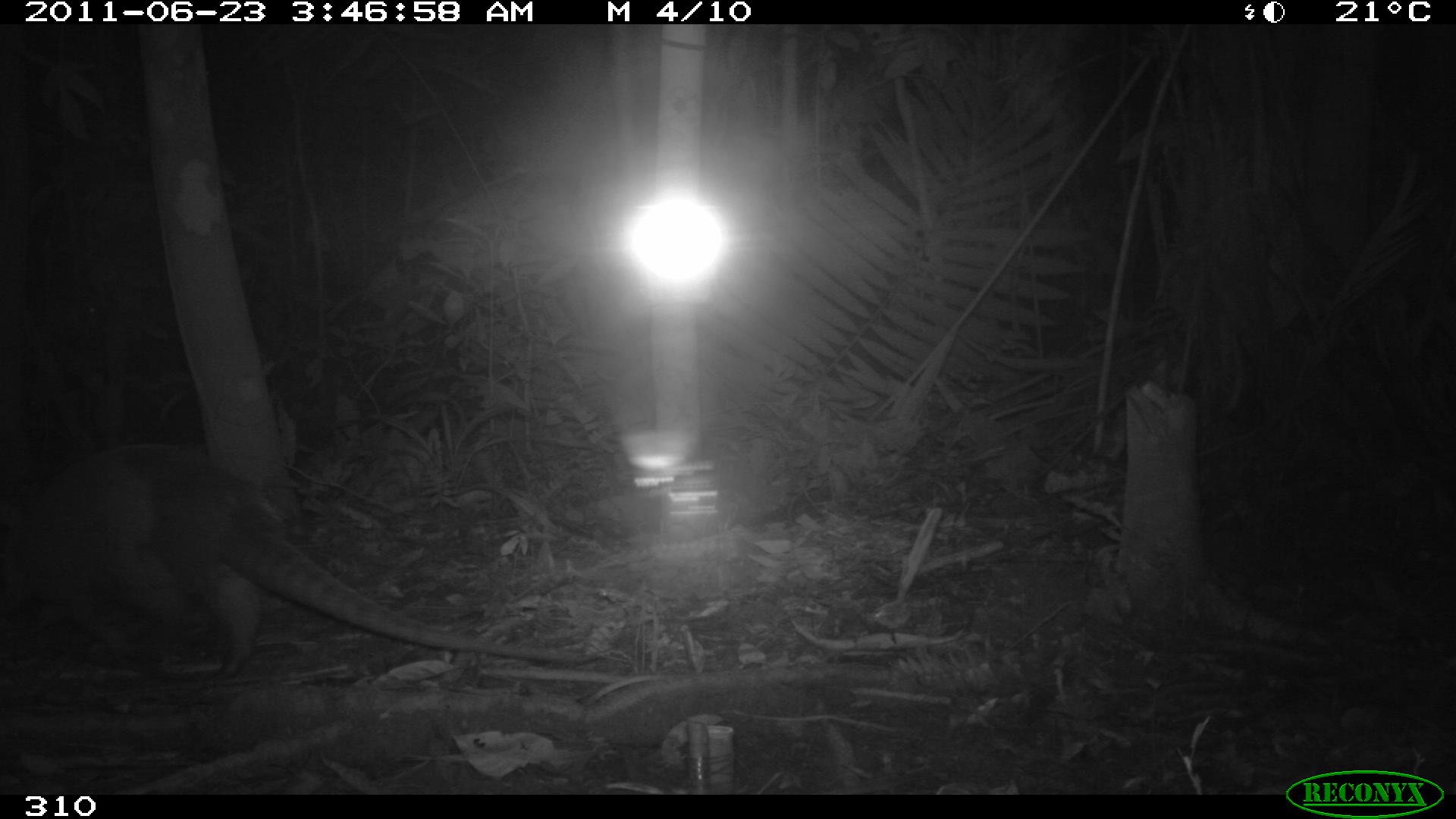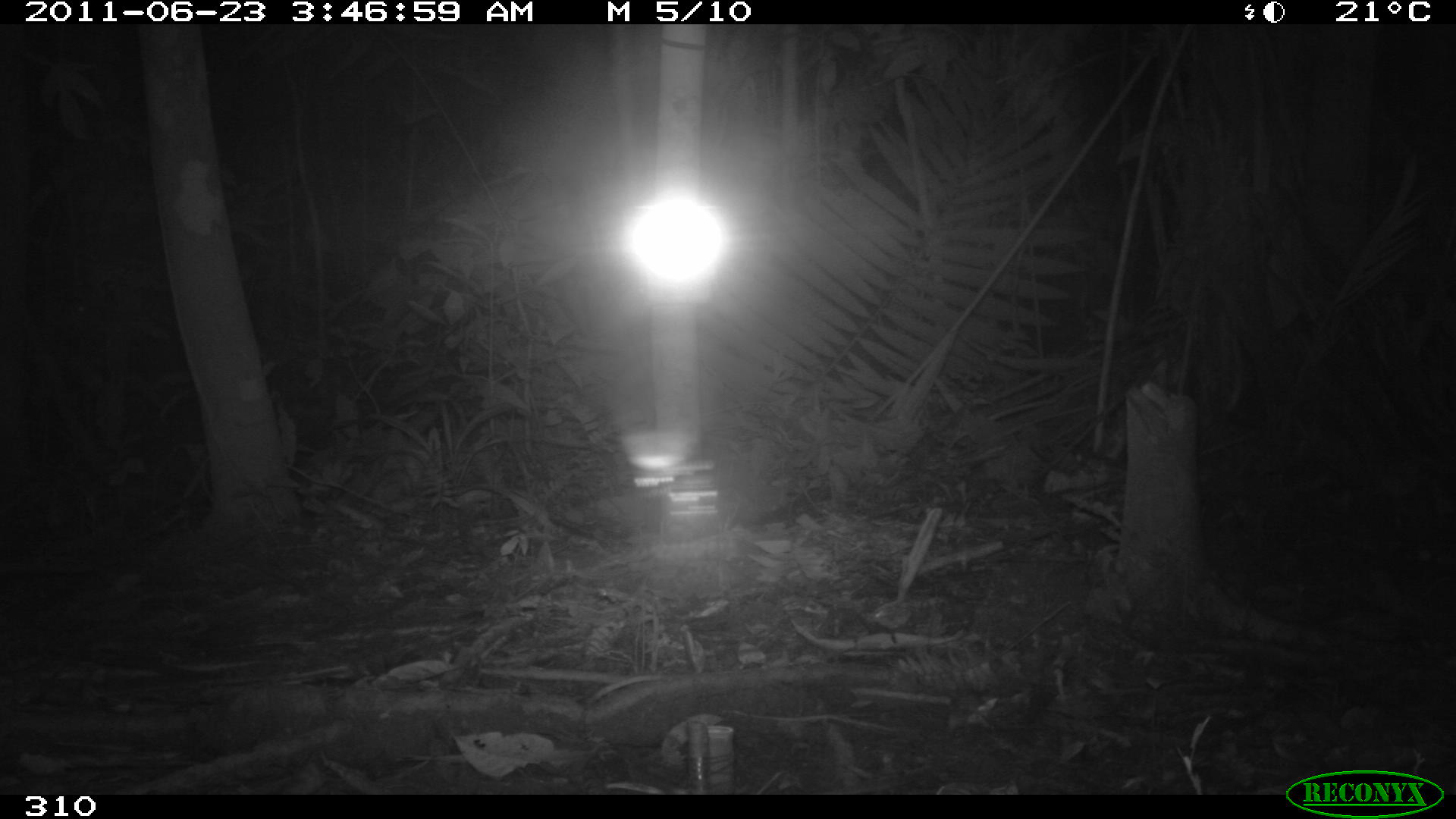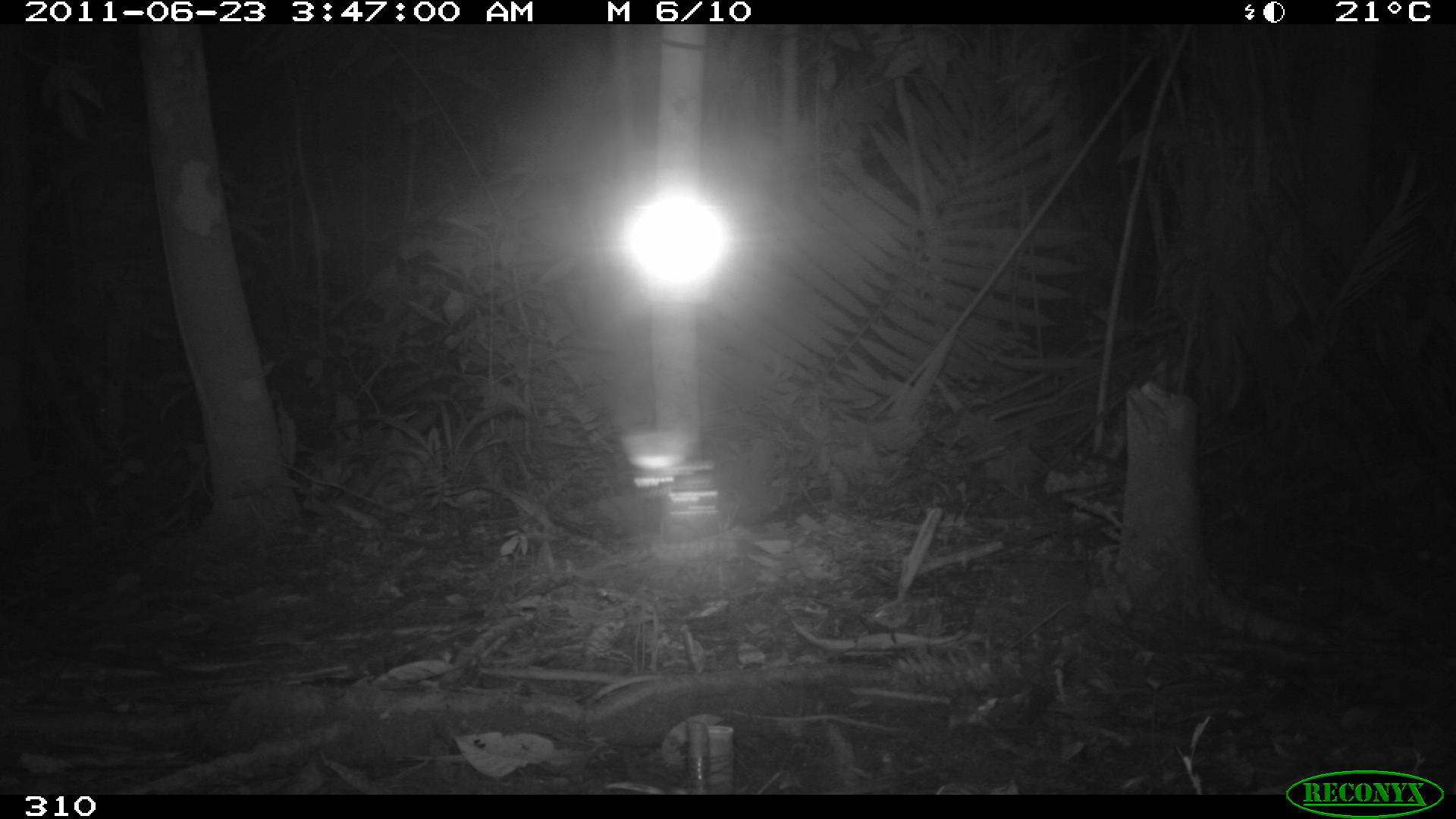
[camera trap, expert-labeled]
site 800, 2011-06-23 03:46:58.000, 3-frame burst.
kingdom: Animalia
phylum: Chordata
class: Mammalia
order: Cingulata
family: Dasypodidae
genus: Dasypus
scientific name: Dasypus novemcinctus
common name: nine-banded armadillo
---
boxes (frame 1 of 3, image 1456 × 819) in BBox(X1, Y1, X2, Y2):
dasypus novemcinctus: BBox(0, 443, 597, 682)